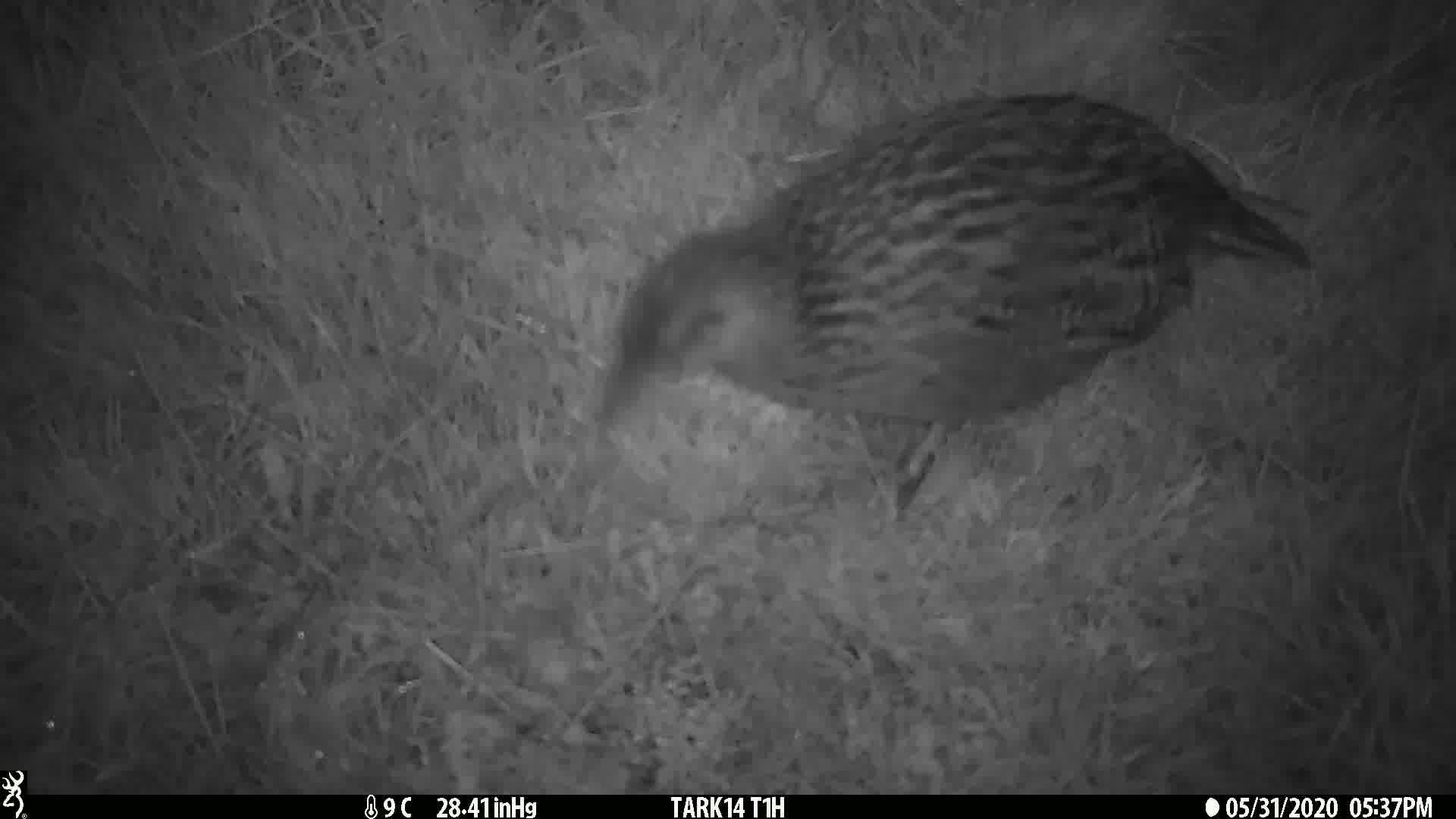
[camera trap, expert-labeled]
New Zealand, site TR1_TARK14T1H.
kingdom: Animalia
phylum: Chordata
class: Aves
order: Gruiformes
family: Rallidae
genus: Gallirallus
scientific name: Gallirallus australis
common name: weka